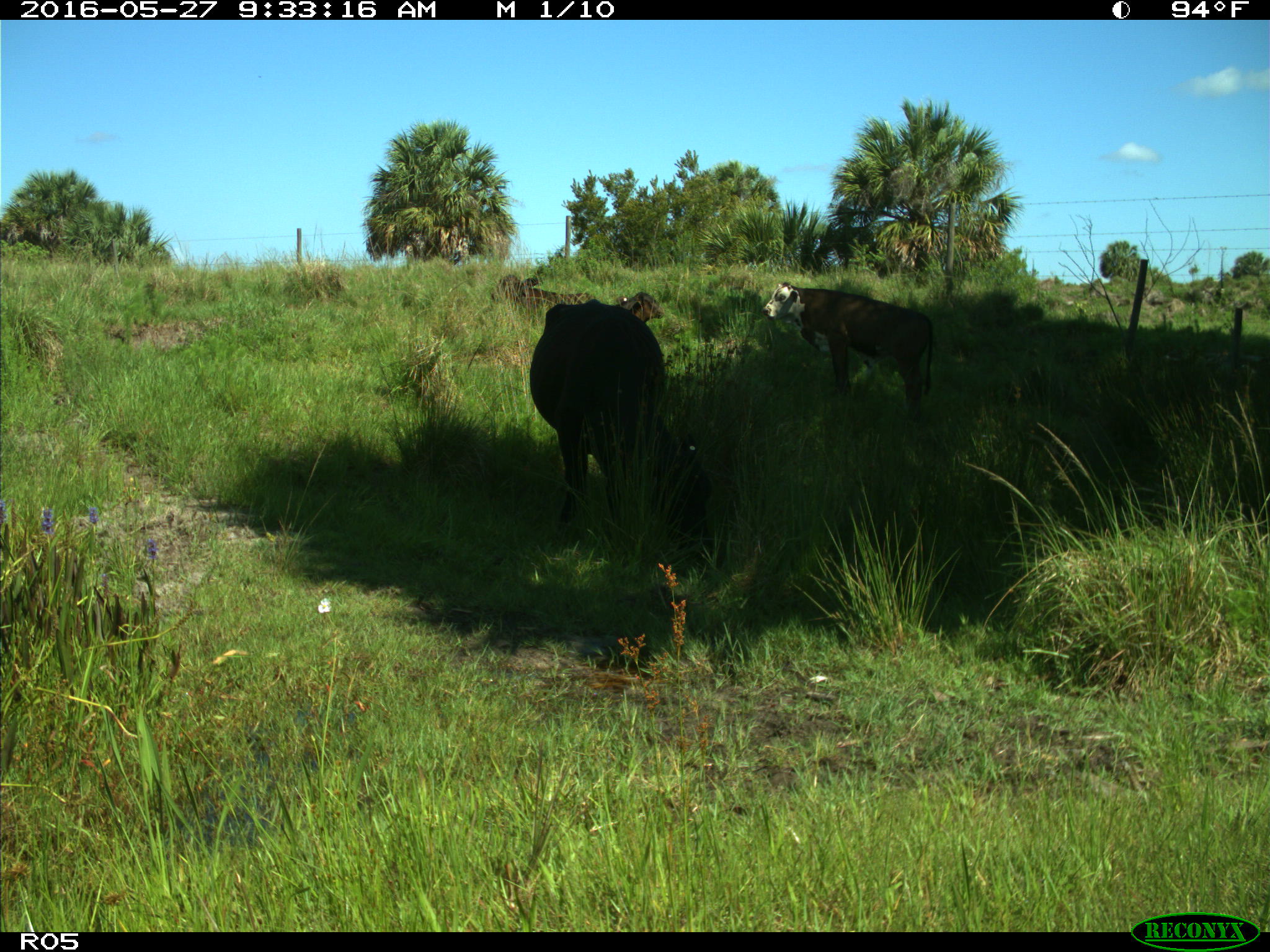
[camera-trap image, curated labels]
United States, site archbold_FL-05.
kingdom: Animalia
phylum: Chordata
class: Mammalia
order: Artiodactyla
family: Bovidae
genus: Bos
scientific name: Bos taurus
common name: domestic cow